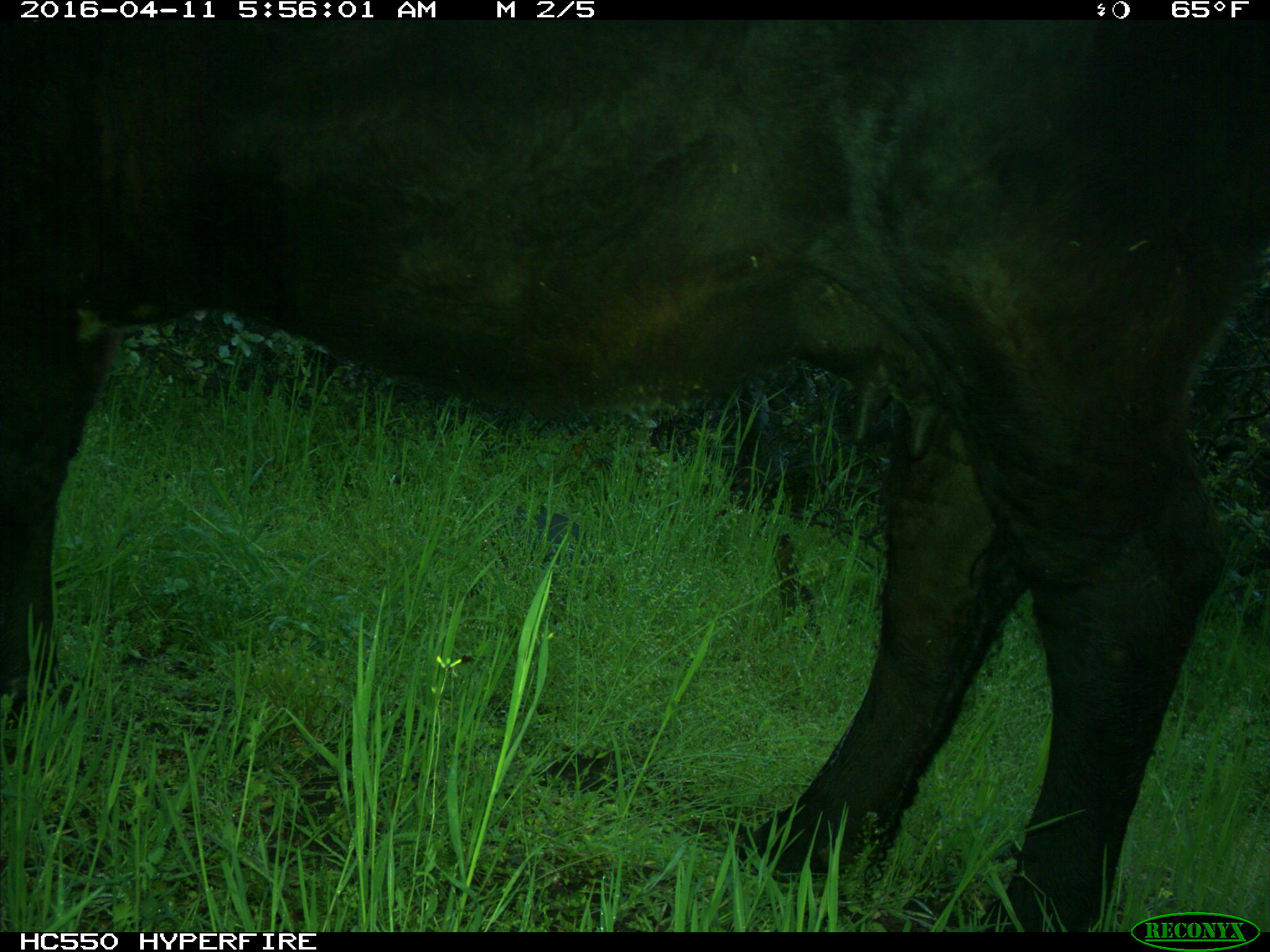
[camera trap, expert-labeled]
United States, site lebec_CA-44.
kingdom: Animalia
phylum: Chordata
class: Mammalia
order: Artiodactyla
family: Bovidae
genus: Bos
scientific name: Bos taurus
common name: domestic cow